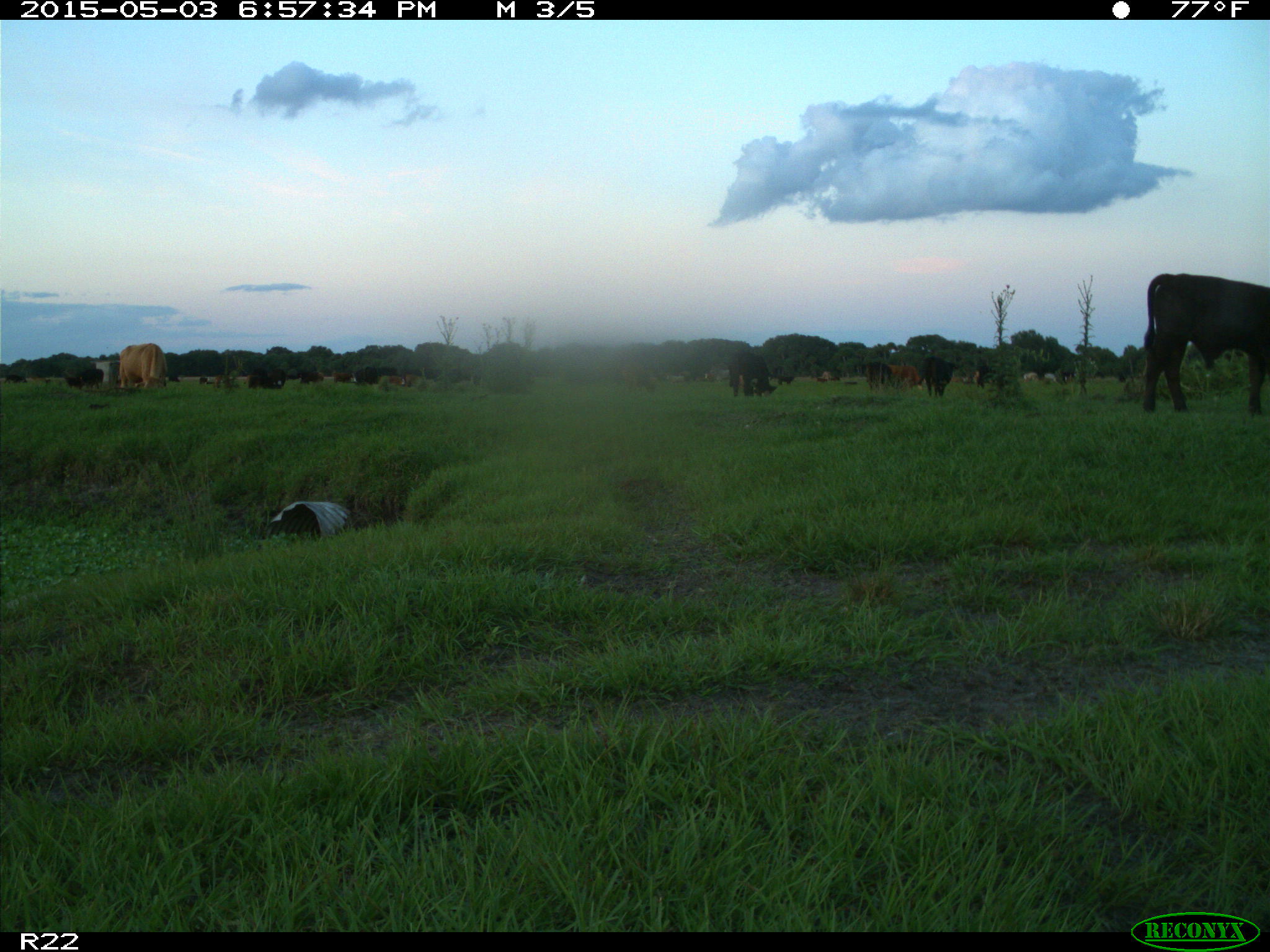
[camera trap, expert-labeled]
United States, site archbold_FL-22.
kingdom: Animalia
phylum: Chordata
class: Mammalia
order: Artiodactyla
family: Bovidae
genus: Bos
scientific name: Bos taurus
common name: domestic cow